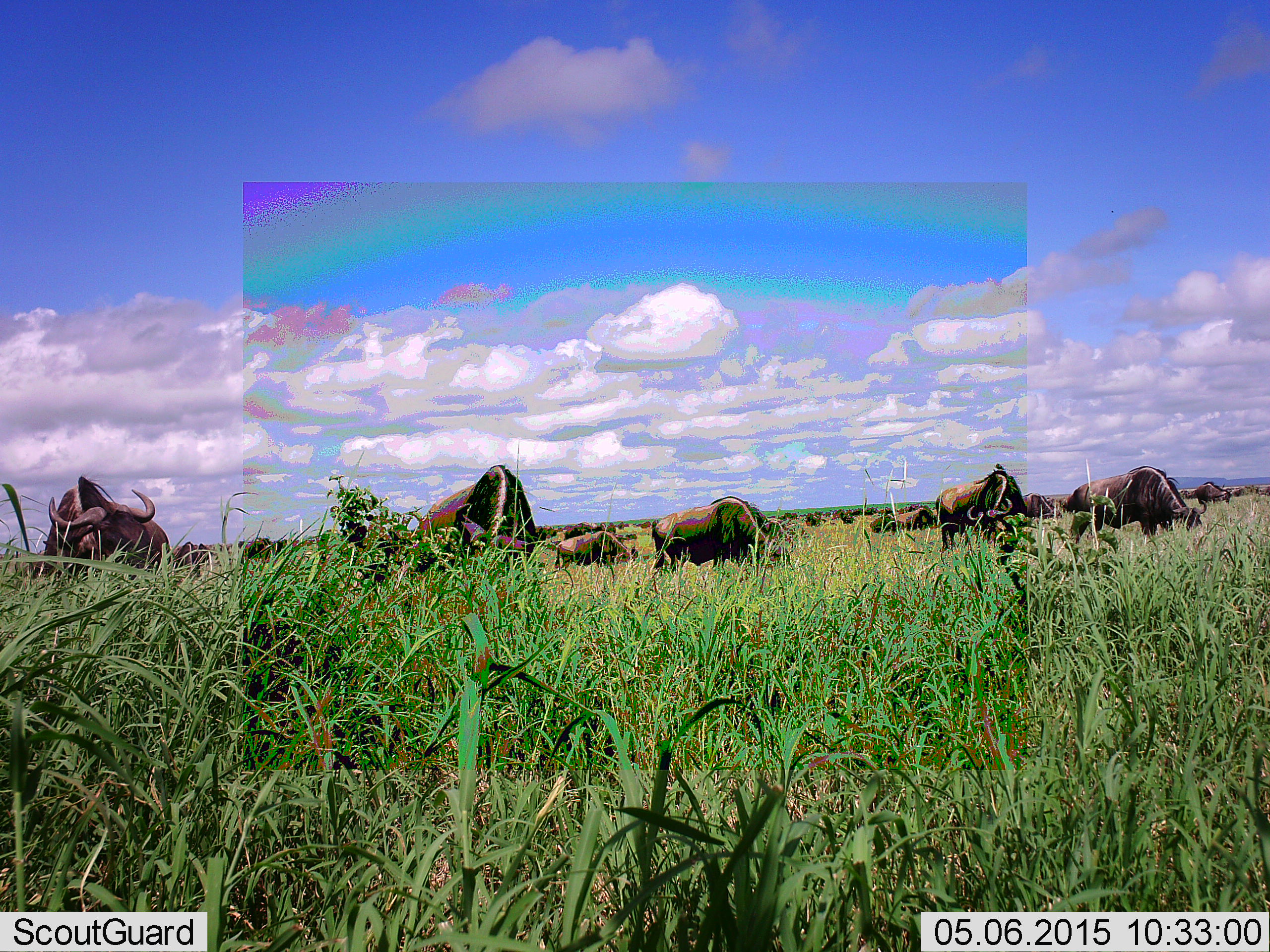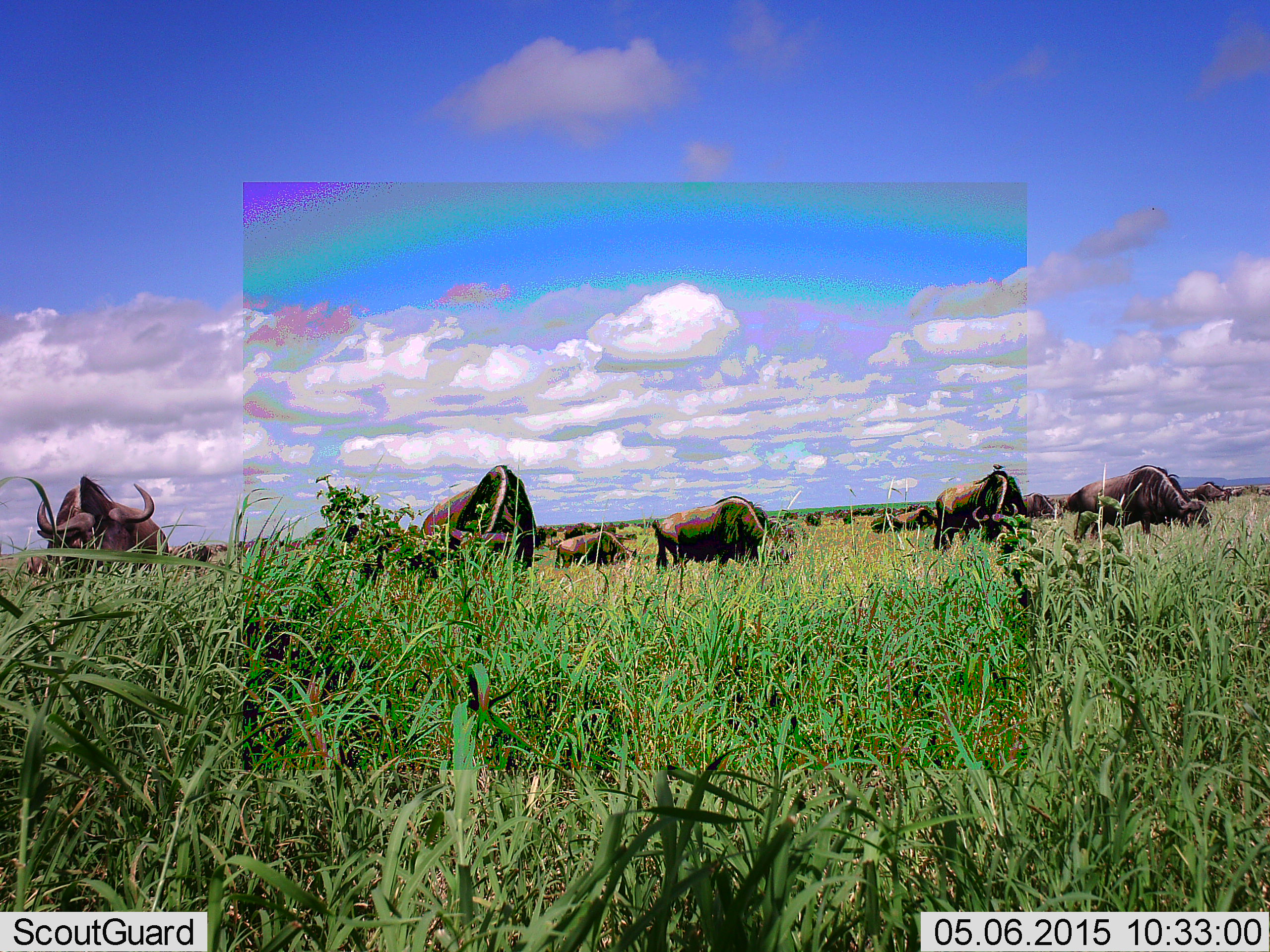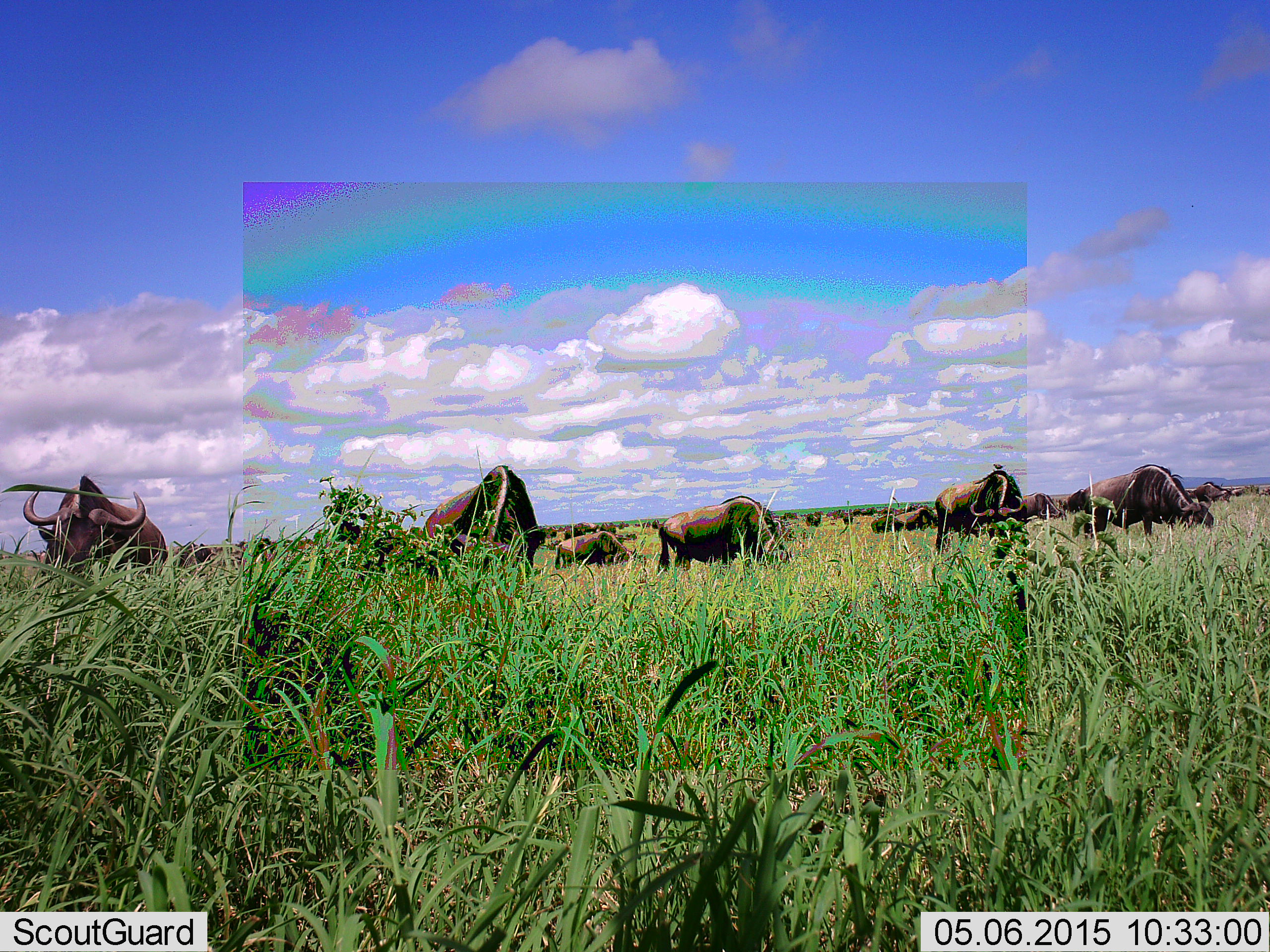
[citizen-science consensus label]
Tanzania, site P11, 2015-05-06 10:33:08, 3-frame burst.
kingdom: Animalia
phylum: Chordata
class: Mammalia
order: Artiodactyla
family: Bovidae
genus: Connochaetes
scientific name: Connochaetes taurinus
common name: blue wildebeest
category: wildebeest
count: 11-50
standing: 40%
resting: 10%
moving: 10%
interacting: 0%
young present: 0%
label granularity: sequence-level